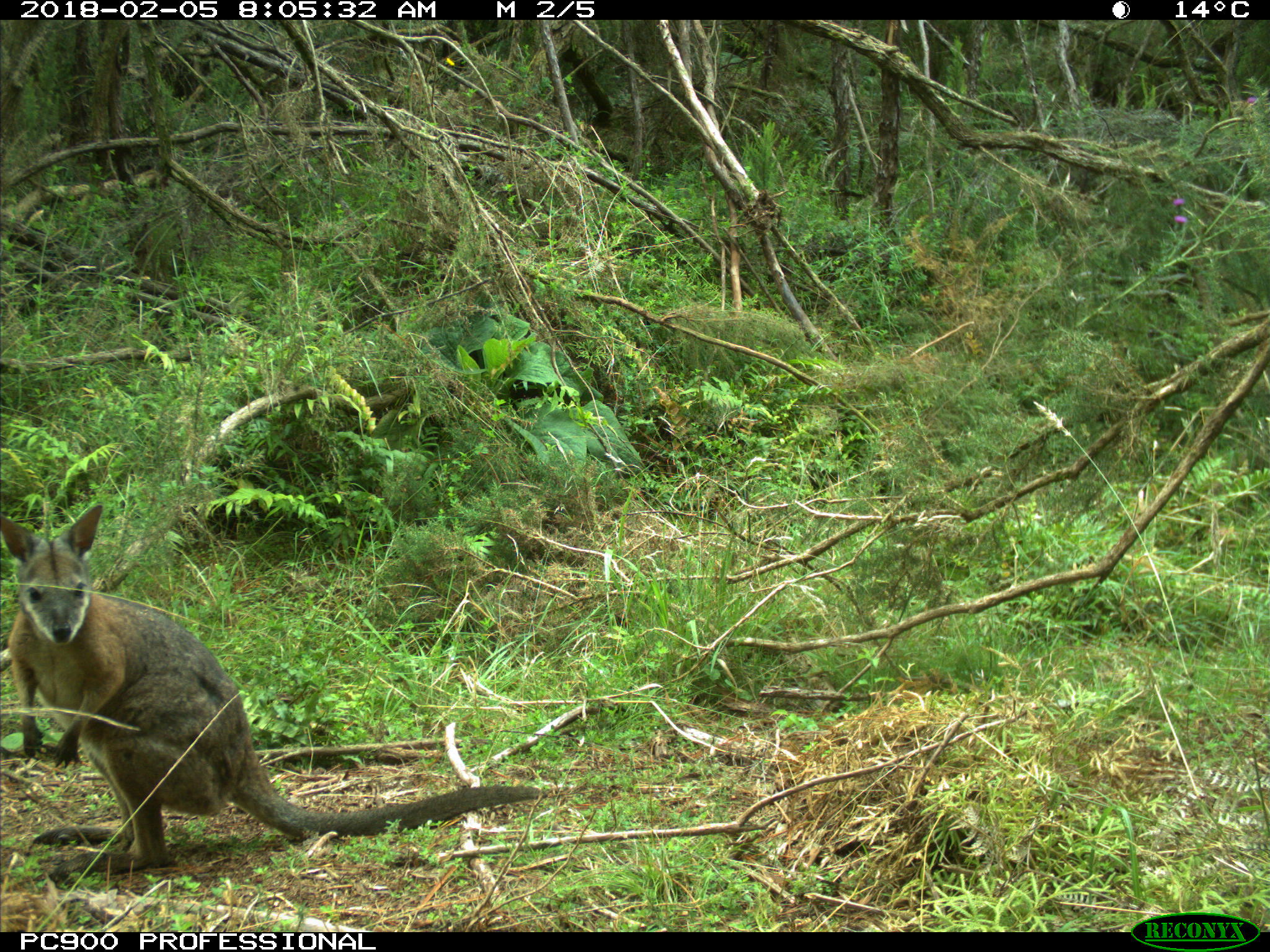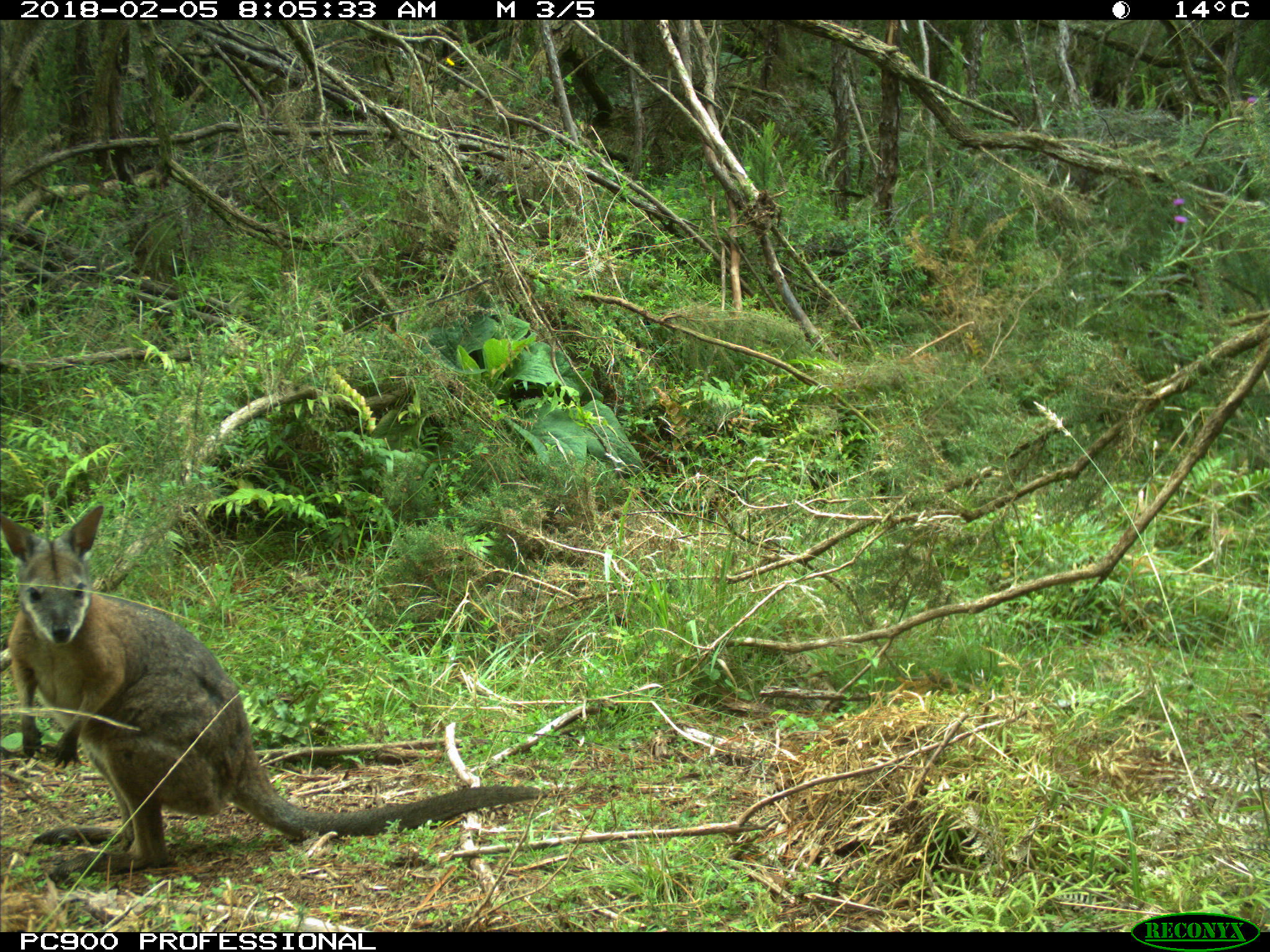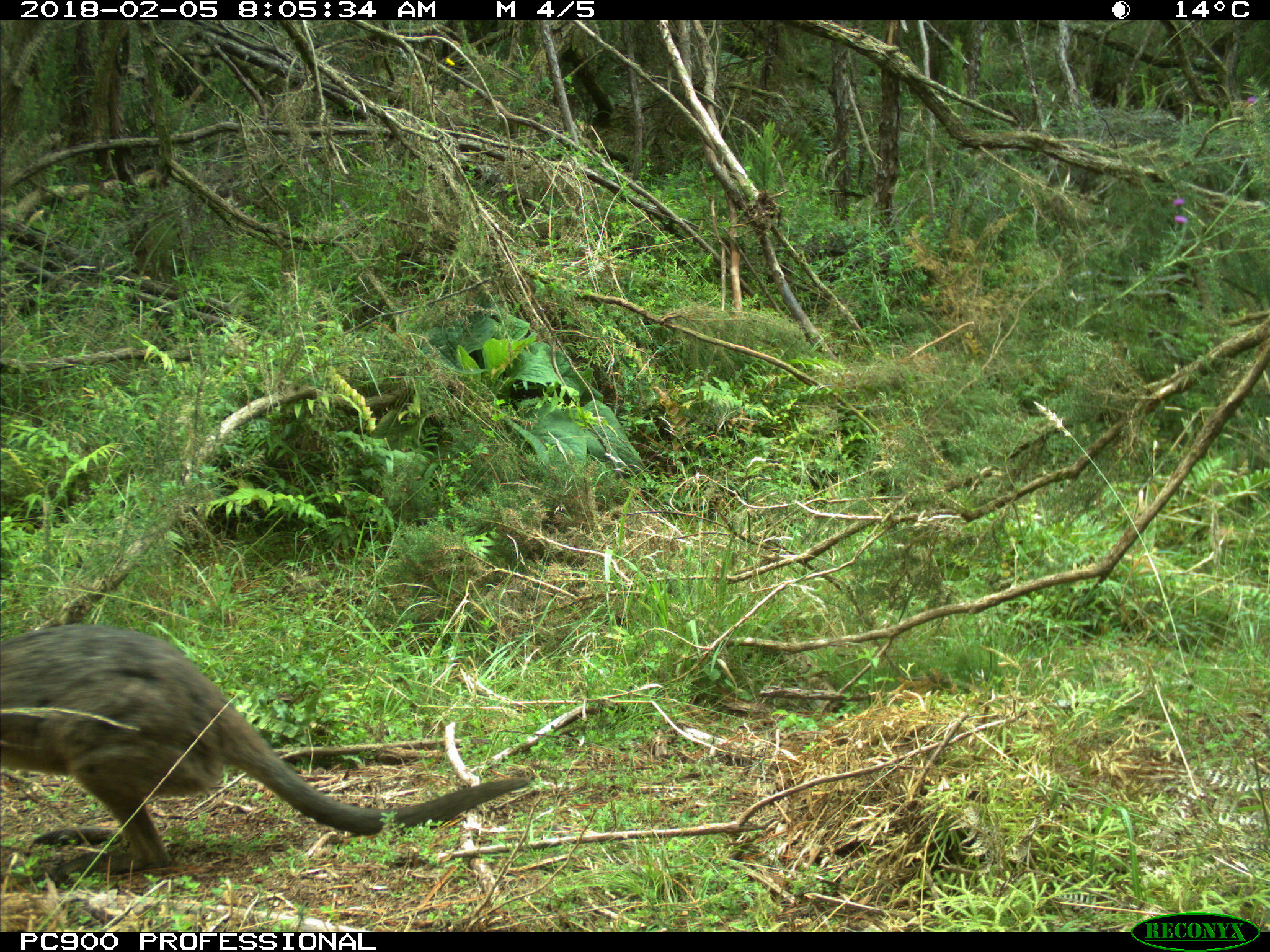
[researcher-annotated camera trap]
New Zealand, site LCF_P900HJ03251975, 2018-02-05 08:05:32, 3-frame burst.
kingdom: Animalia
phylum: Chordata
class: Mammalia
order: Diprotodontia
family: Macropodidae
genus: Notamacropus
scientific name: Notamacropus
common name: wallaby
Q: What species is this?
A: Wallaby (Notamacropus).